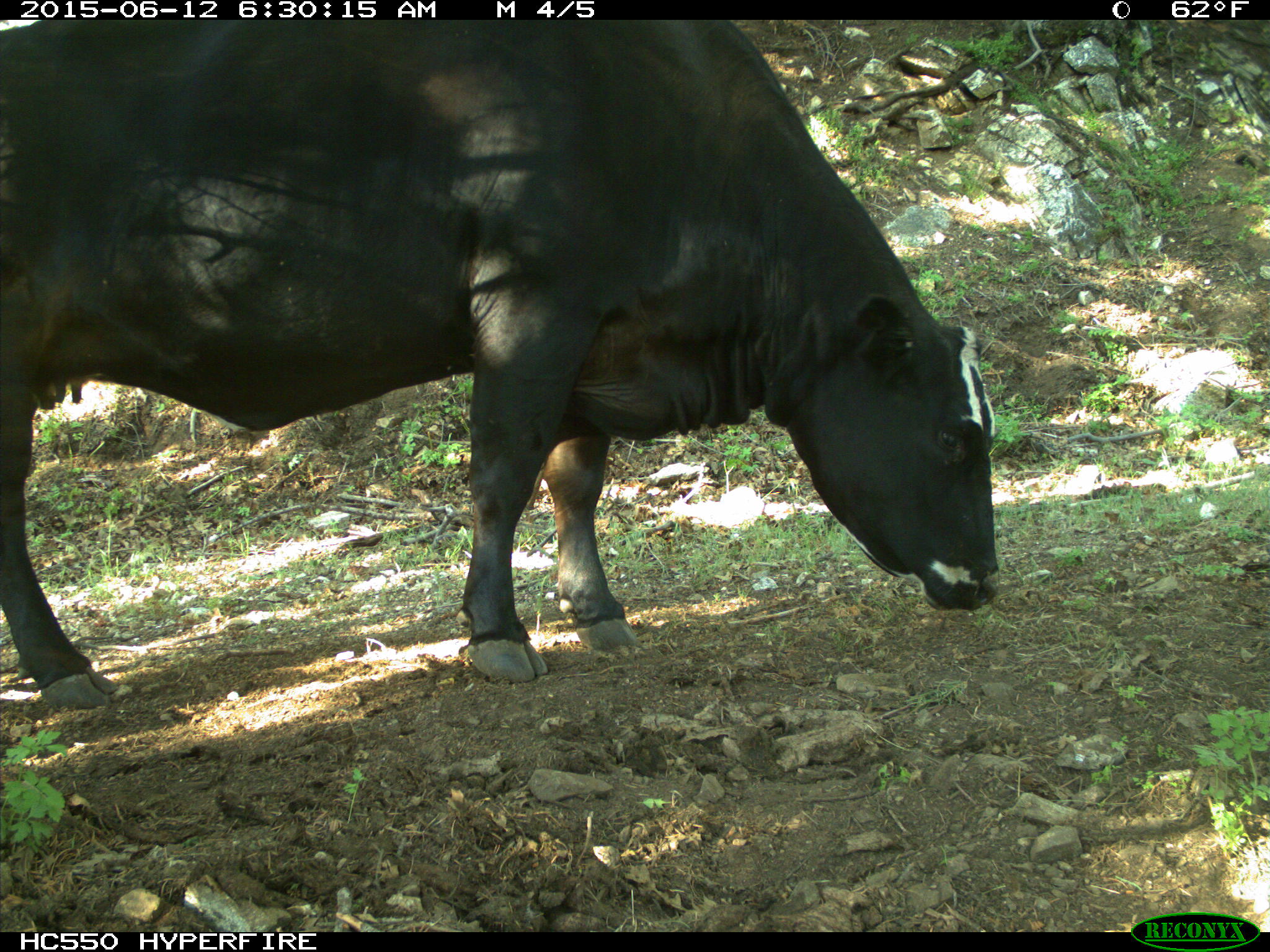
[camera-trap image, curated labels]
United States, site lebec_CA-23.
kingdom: Animalia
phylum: Chordata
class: Mammalia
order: Artiodactyla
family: Bovidae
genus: Bos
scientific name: Bos taurus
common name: domestic cow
Bos taurus (domestic cow).